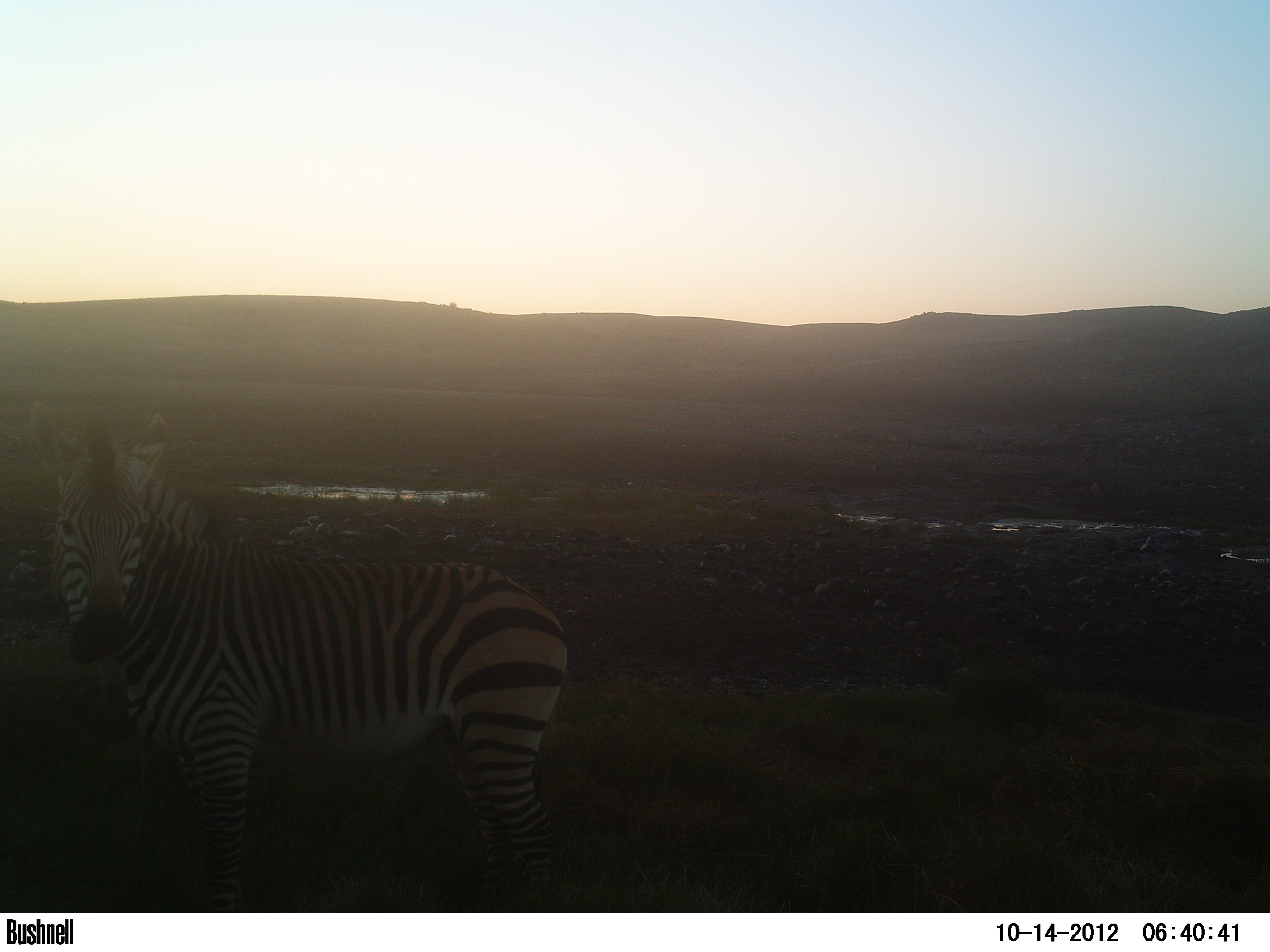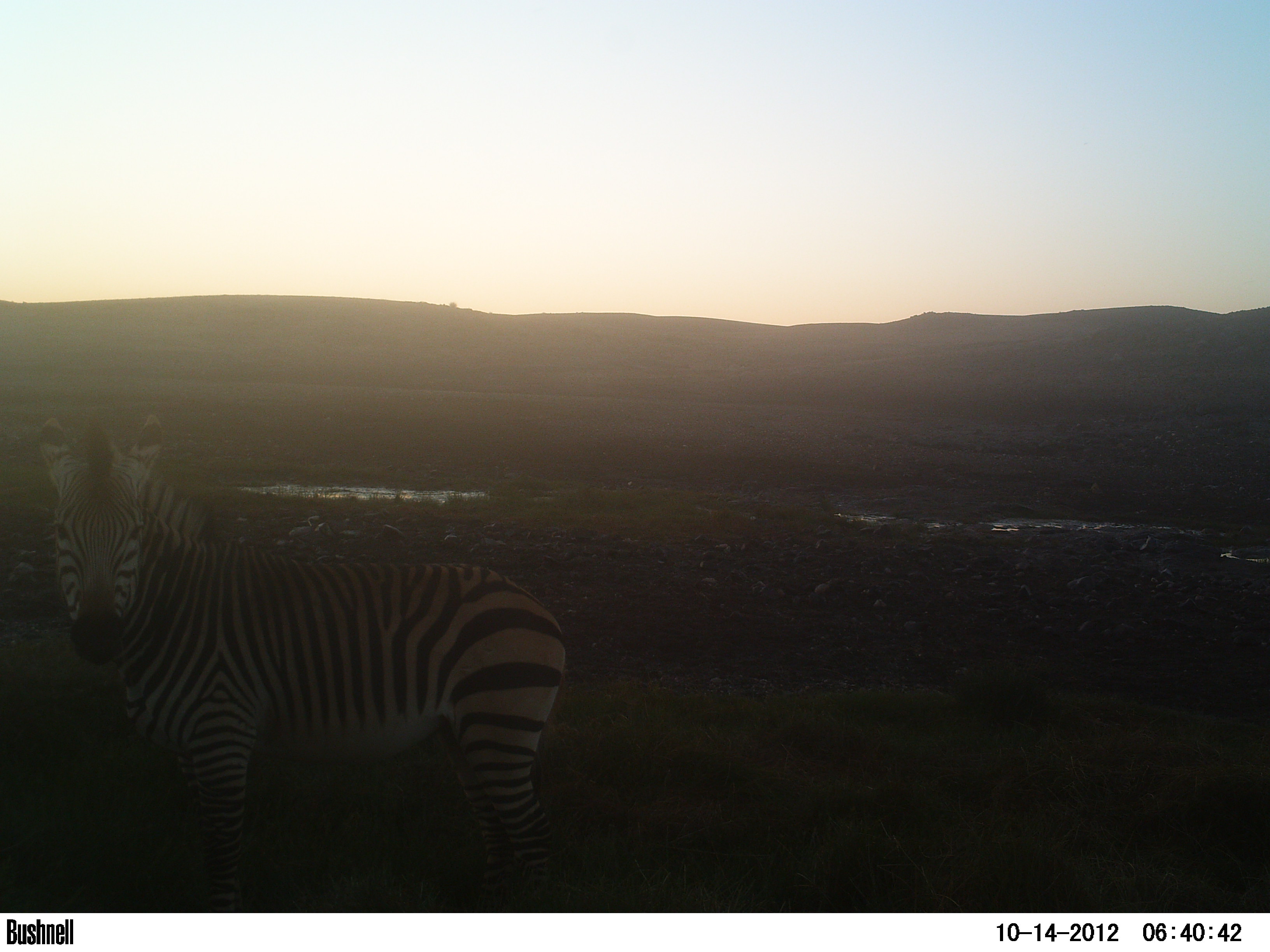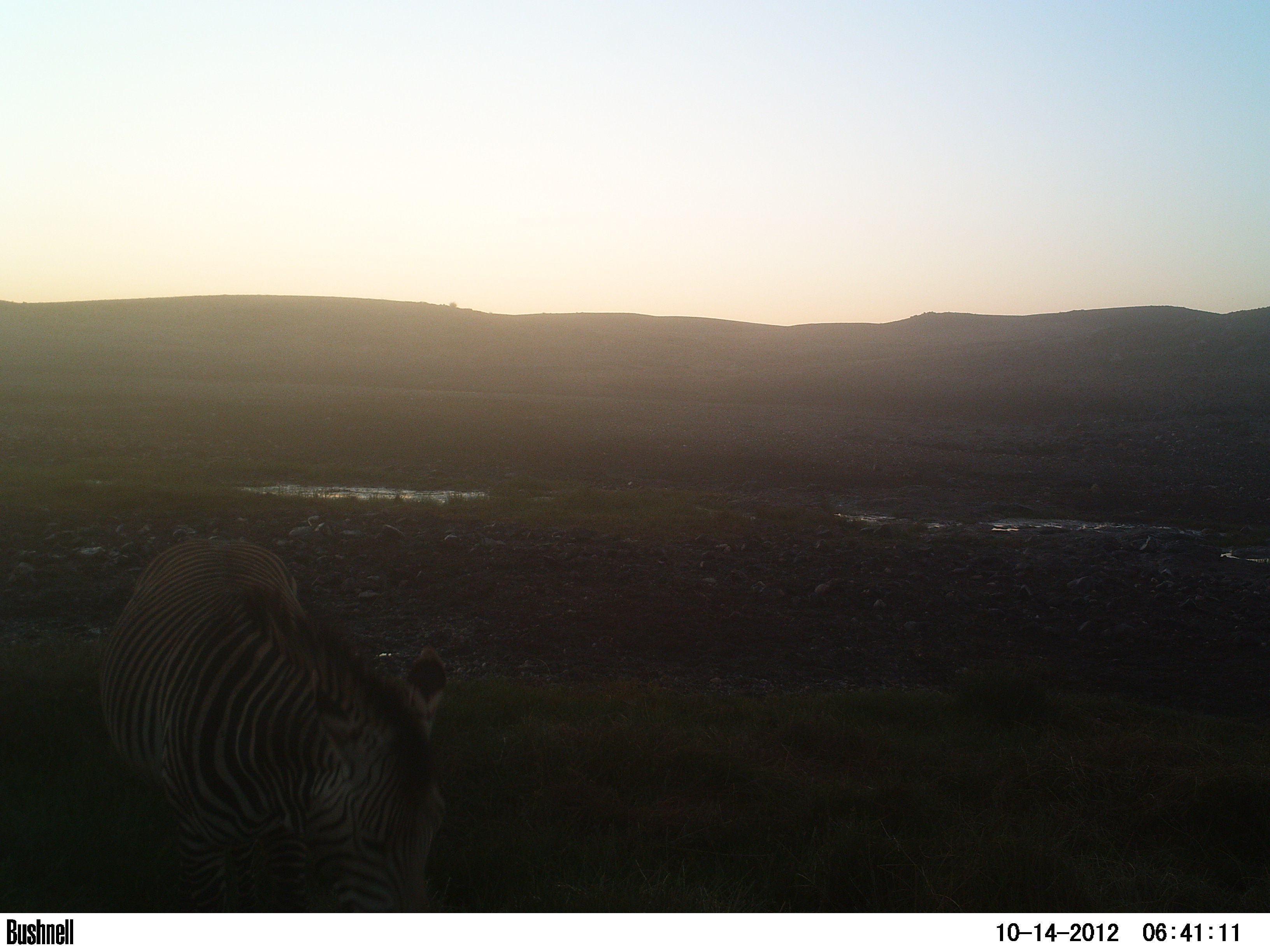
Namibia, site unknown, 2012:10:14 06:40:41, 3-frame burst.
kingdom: Animalia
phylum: Chordata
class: Mammalia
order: Perissodactyla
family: Equidae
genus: Equus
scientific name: Equus zebra hartmannae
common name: hartmann's mountain zebra